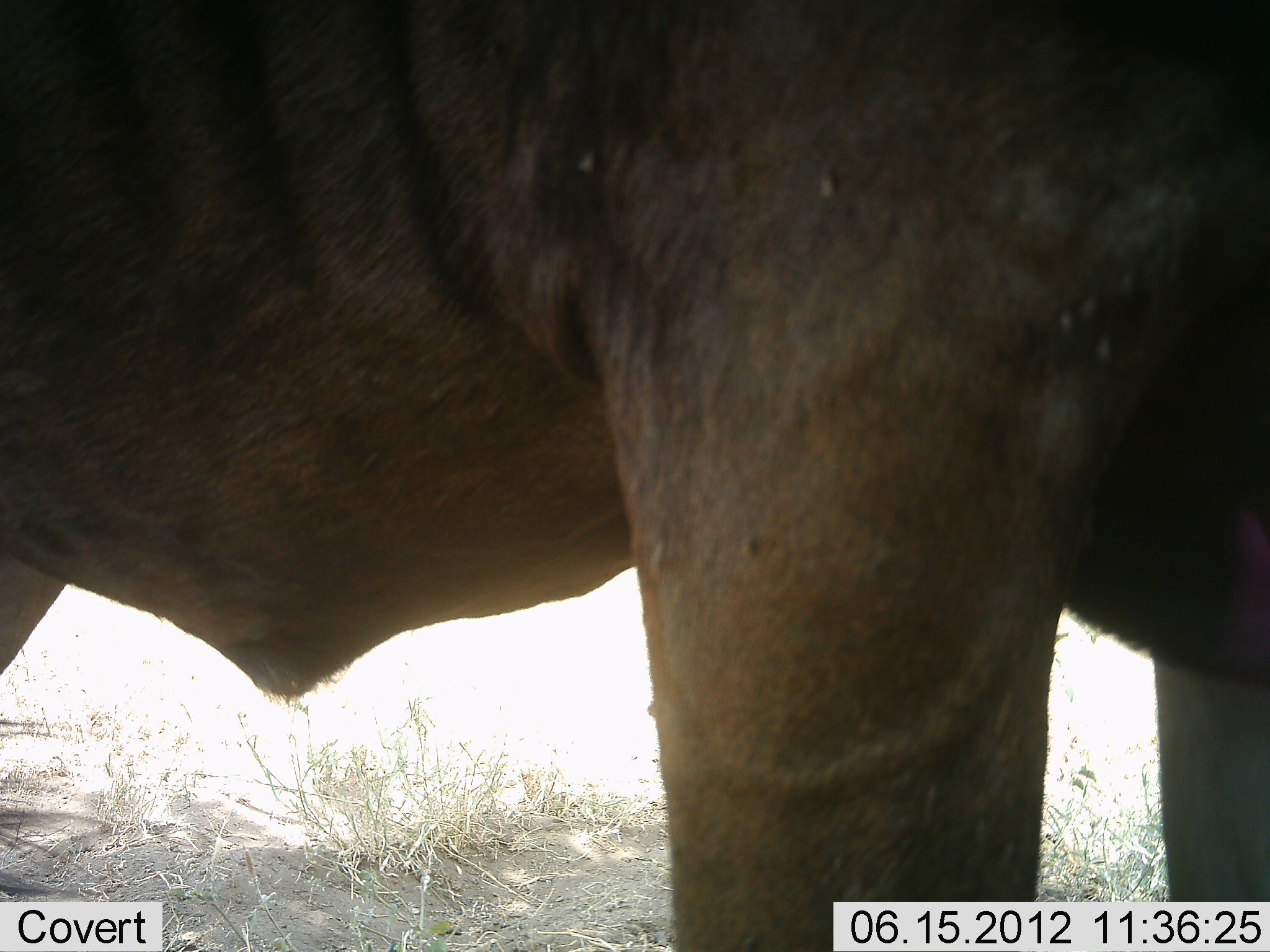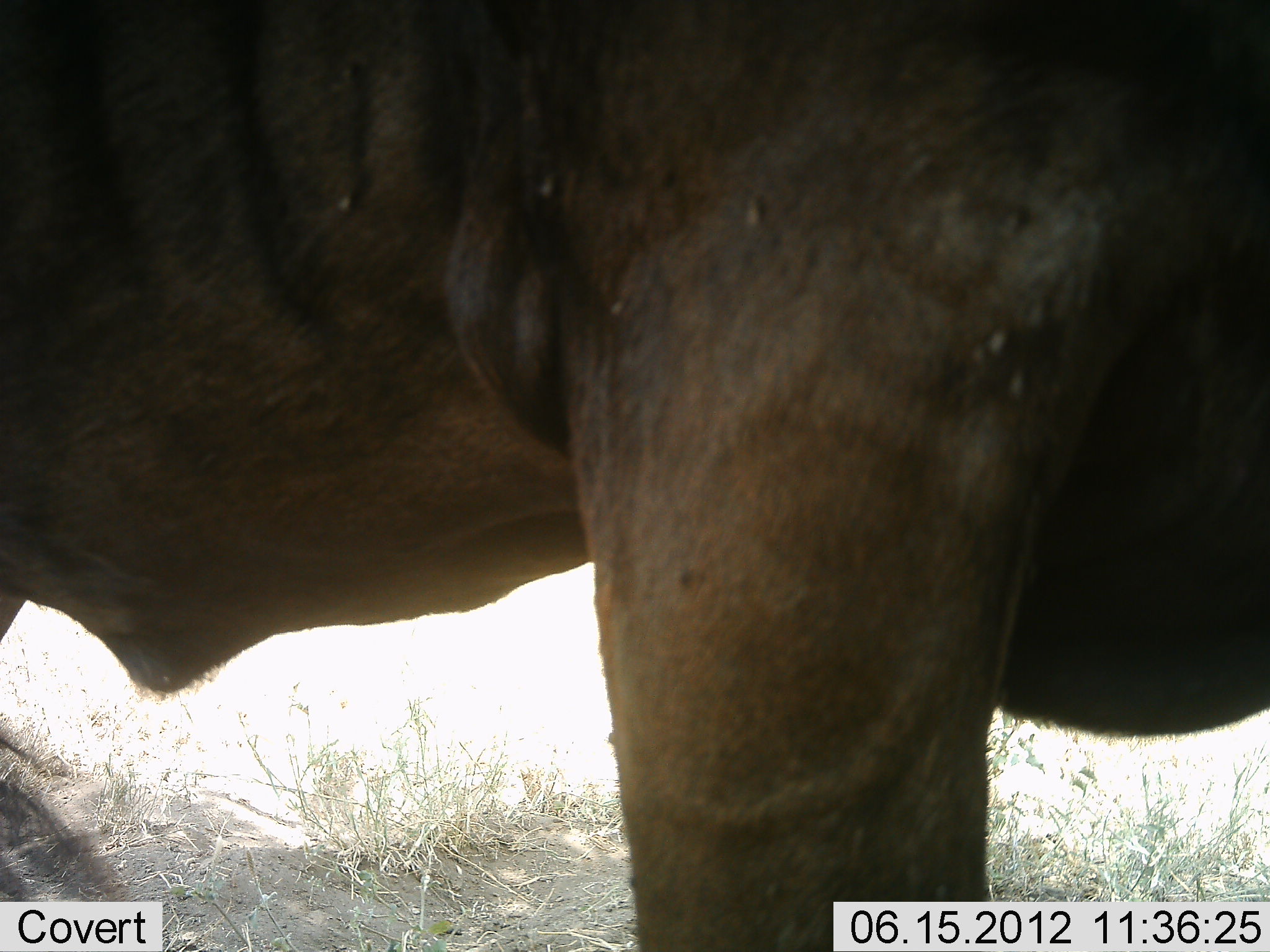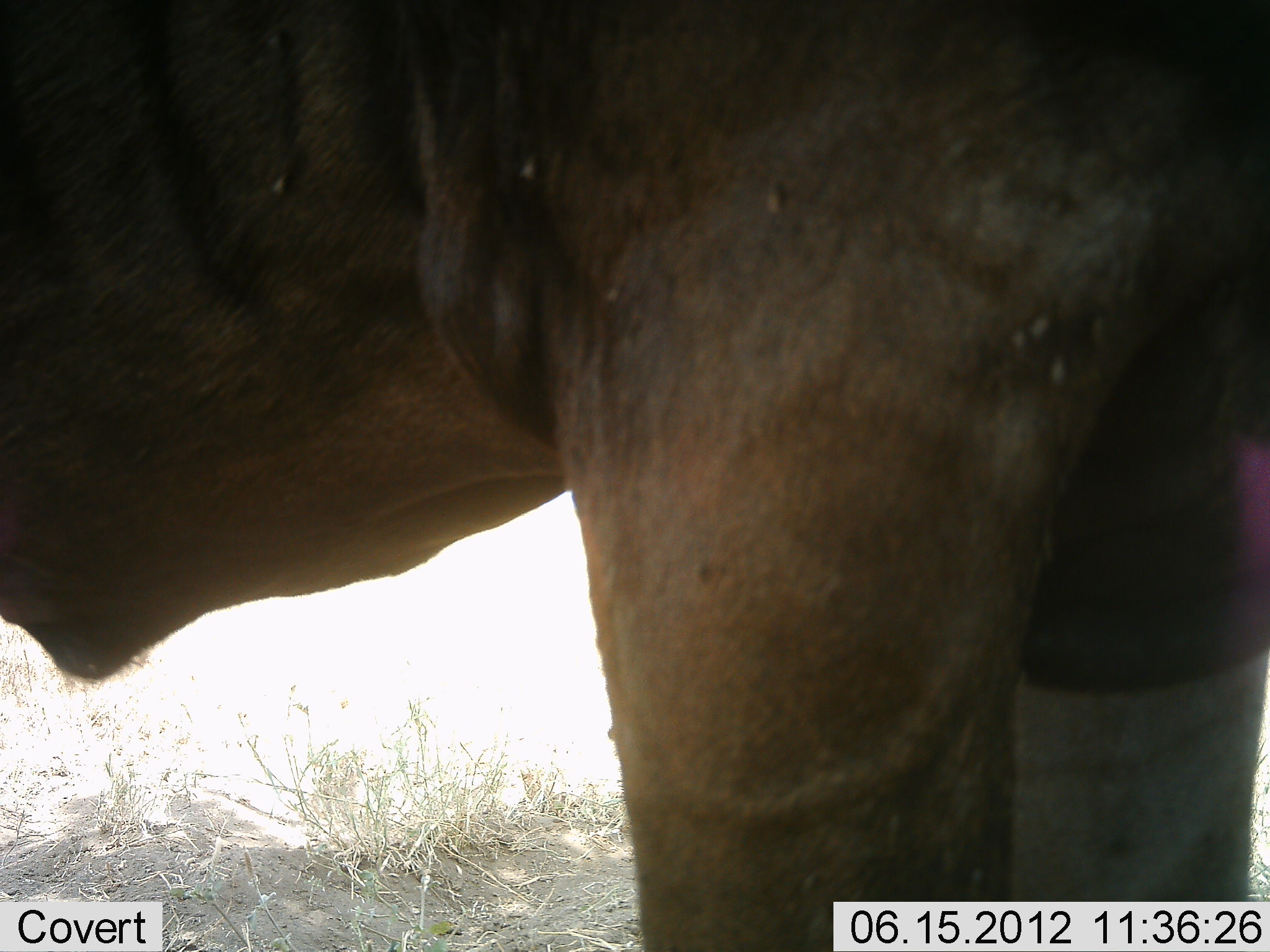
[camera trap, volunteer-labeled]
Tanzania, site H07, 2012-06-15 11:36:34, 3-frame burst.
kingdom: Animalia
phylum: Chordata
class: Mammalia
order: Artiodactyla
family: Bovidae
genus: Connochaetes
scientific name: Connochaetes taurinus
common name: blue wildebeest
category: wildebeest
Wildebeest (blue wildebeest) (Connochaetes taurinus), count 1. Behavior (volunteer vote fractions): standing 100%, resting 0%, moving 0%, interacting 0%. Young present (vote fraction): 0%. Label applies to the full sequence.